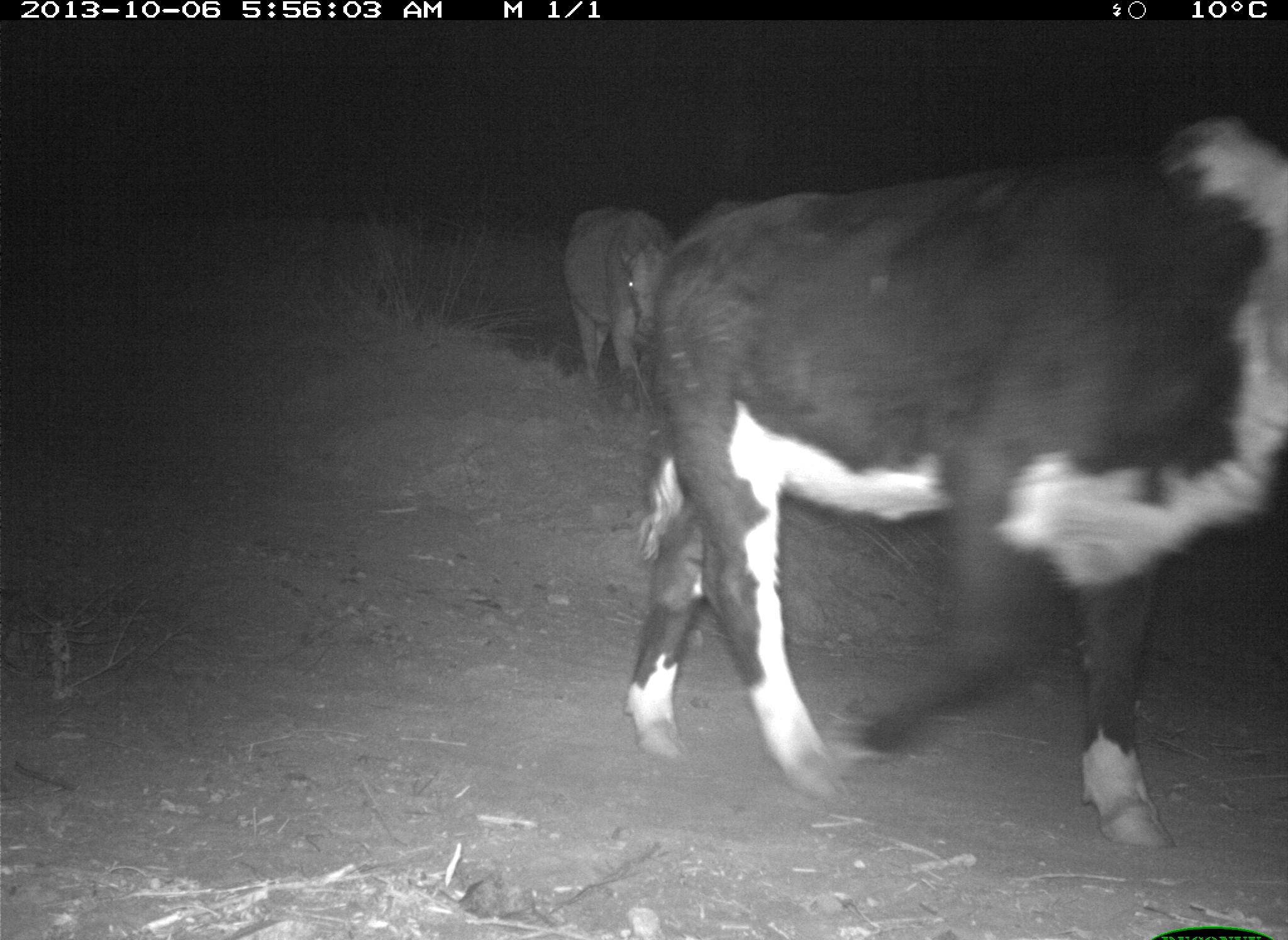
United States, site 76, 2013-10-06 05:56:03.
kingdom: Animalia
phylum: Chordata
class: Mammalia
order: Artiodactyla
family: Bovidae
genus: Bos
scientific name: Bos taurus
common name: cow